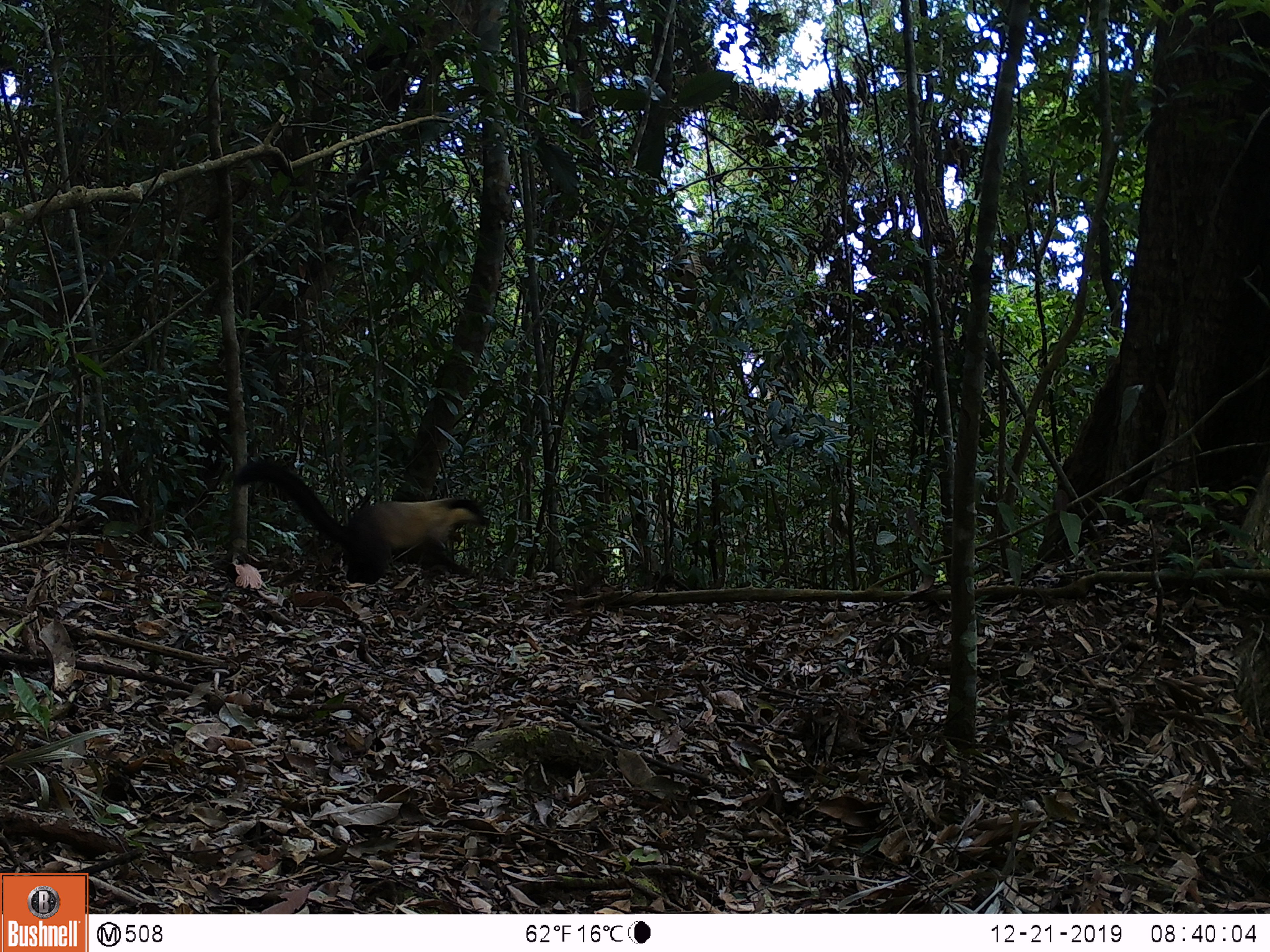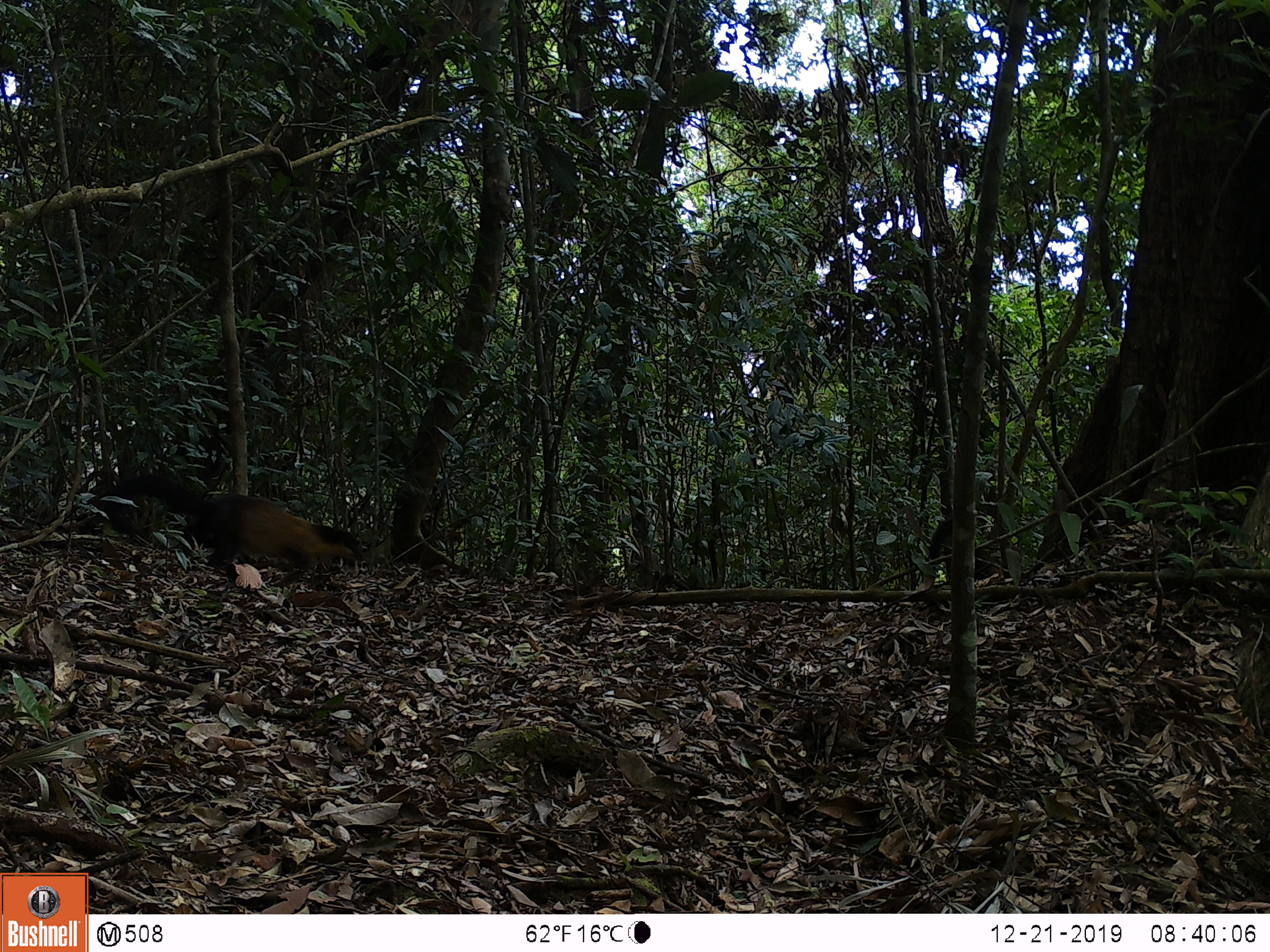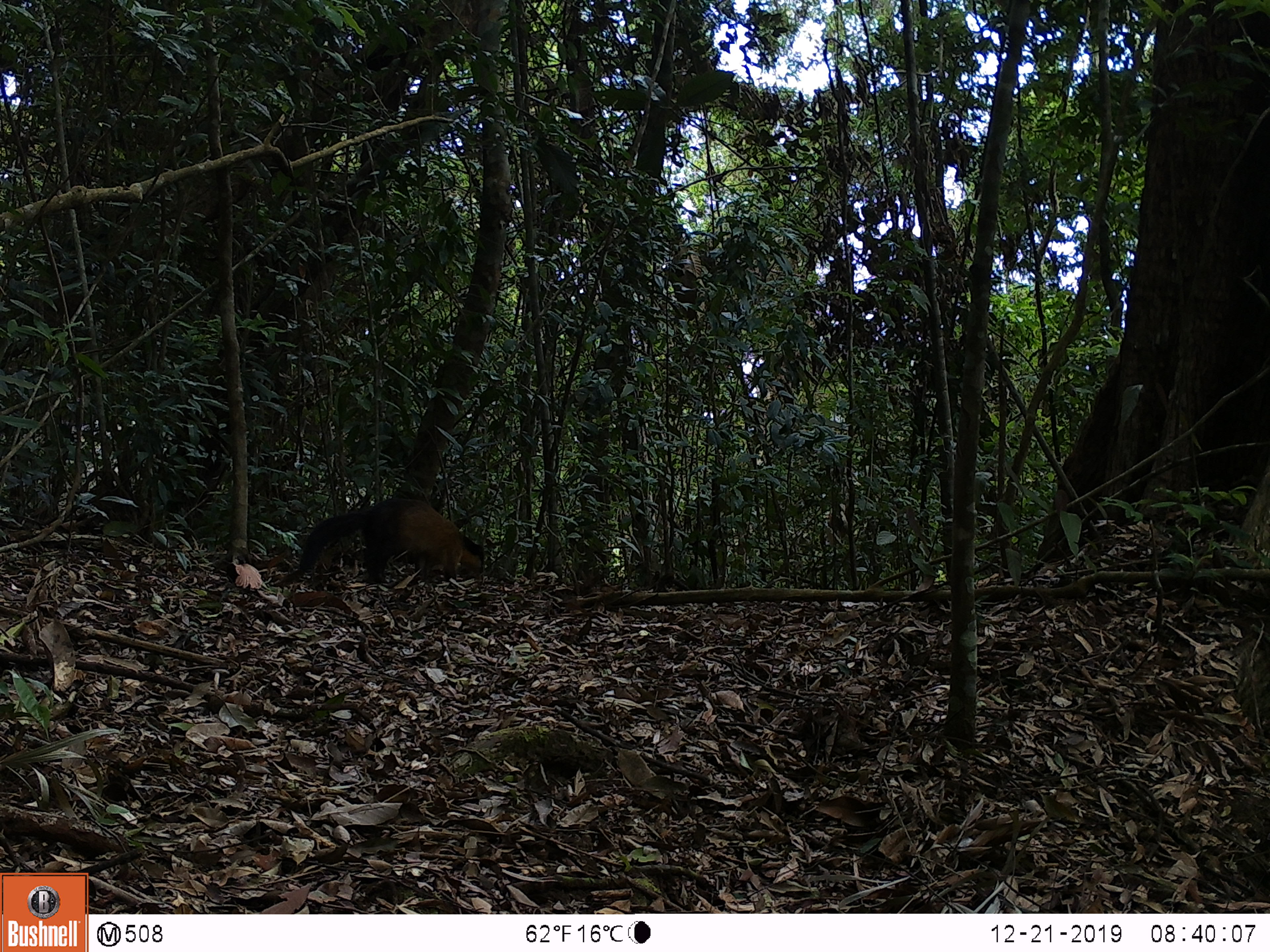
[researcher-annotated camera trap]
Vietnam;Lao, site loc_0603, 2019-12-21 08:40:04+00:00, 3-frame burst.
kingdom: Animalia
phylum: Chordata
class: Mammalia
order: Carnivora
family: Mustelidae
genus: Martes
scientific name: Martes flavigula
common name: yellow-throated marten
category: yellow throated marten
Yellow throated marten (yellow-throated marten) (Martes flavigula). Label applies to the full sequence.